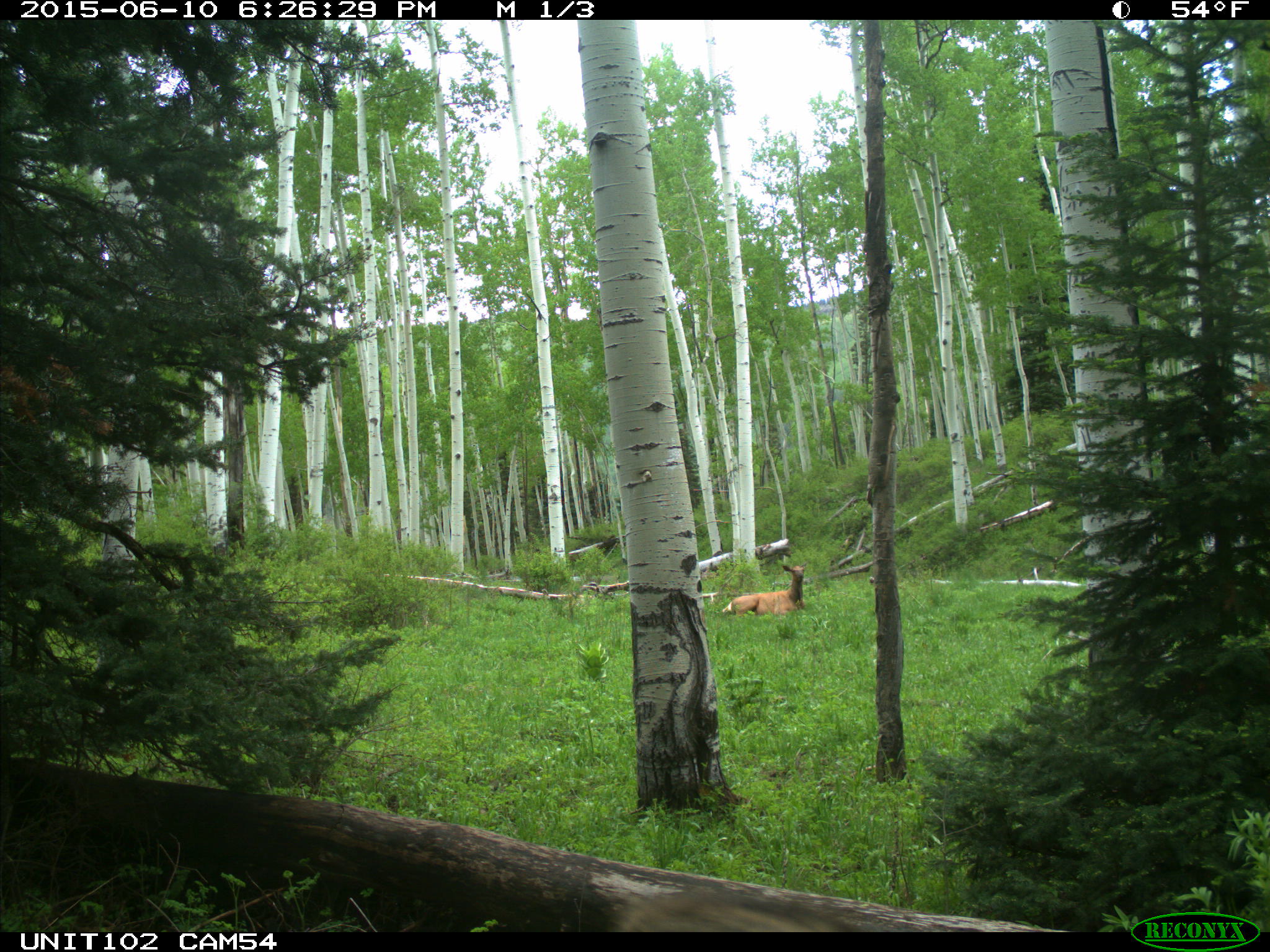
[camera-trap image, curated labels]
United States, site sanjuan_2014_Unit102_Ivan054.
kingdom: Animalia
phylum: Chordata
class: Mammalia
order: Artiodactyla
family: Cervidae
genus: Cervus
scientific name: Cervus elaphus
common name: red deer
Cervus elaphus (red deer).